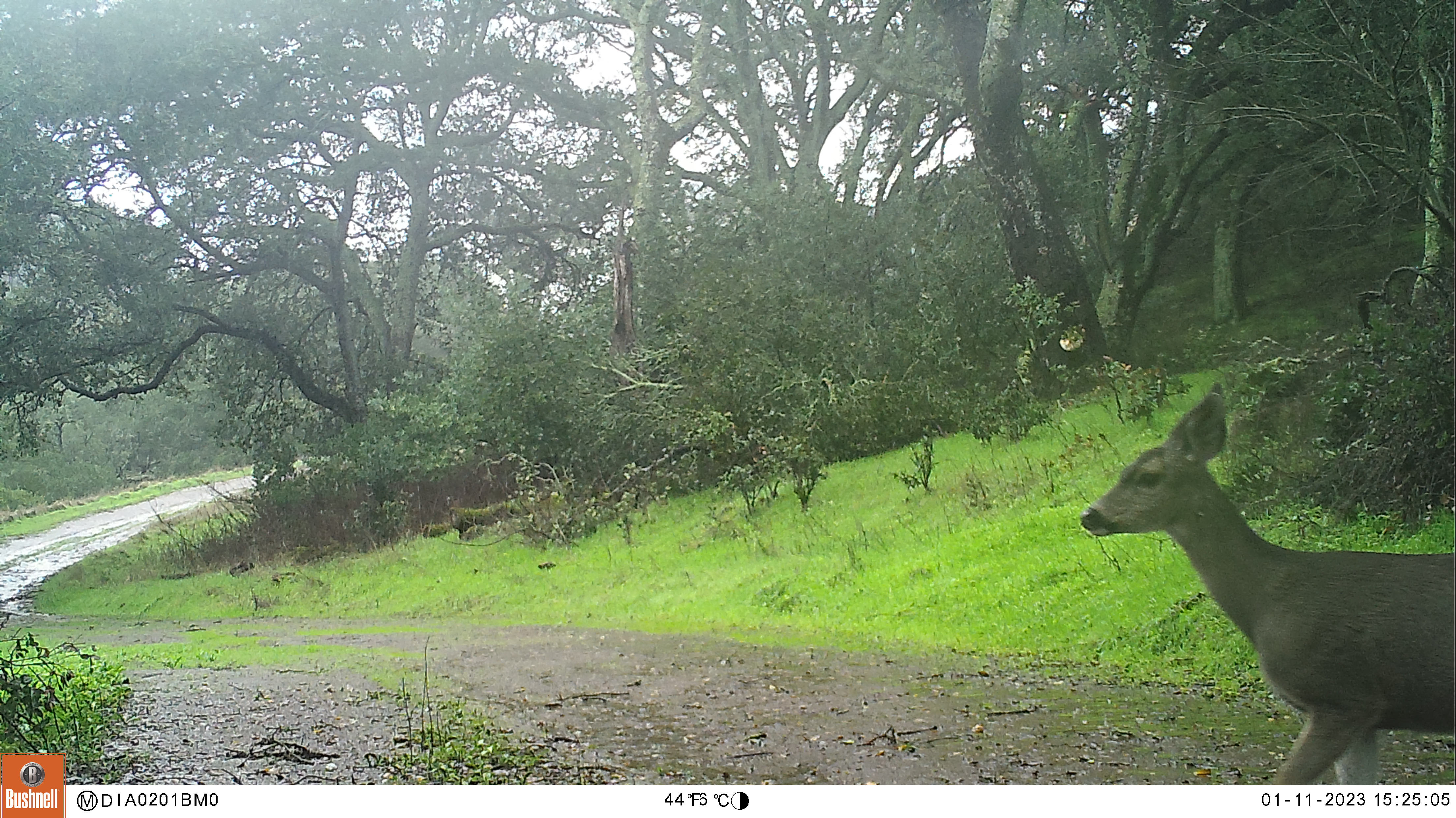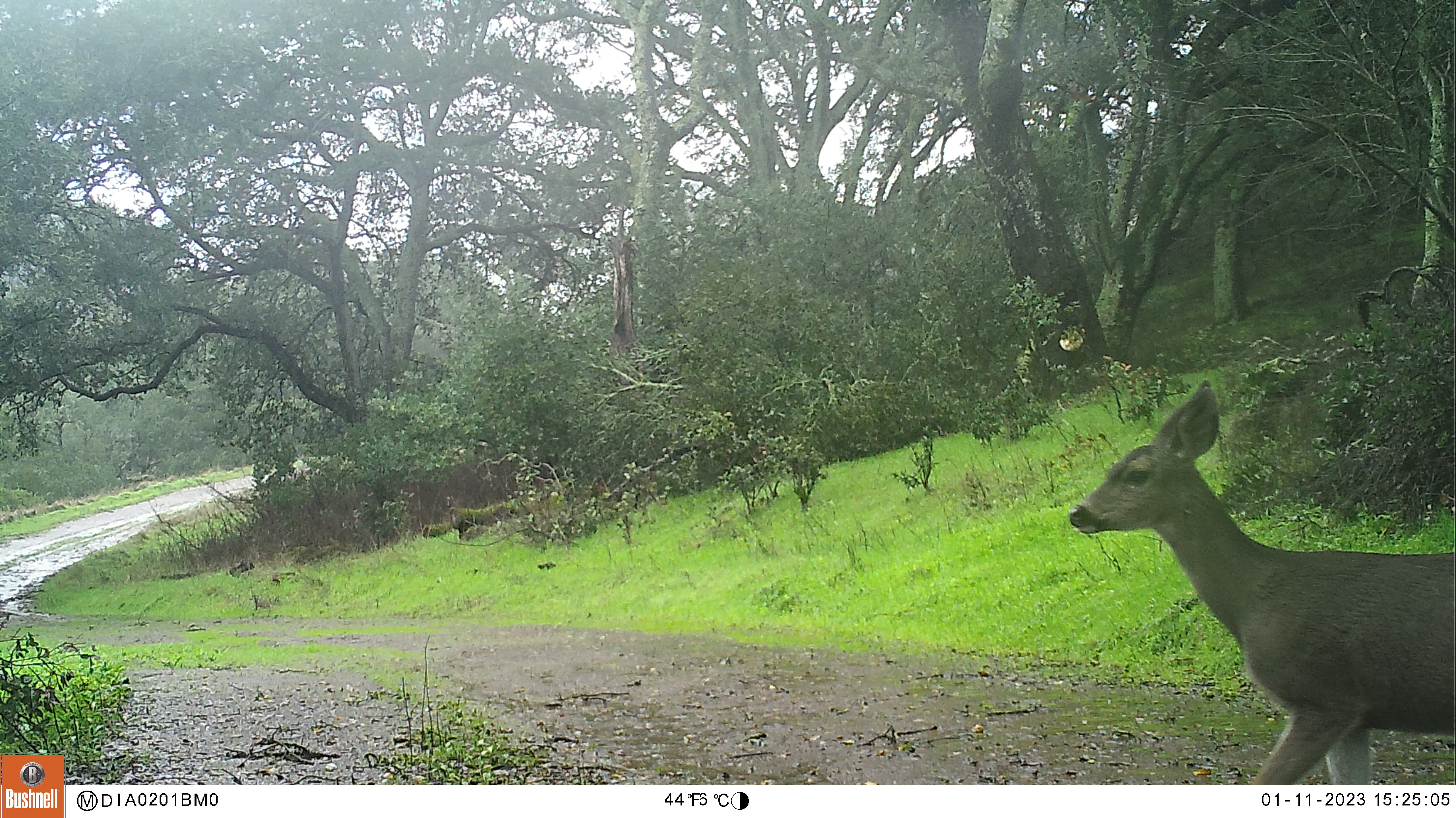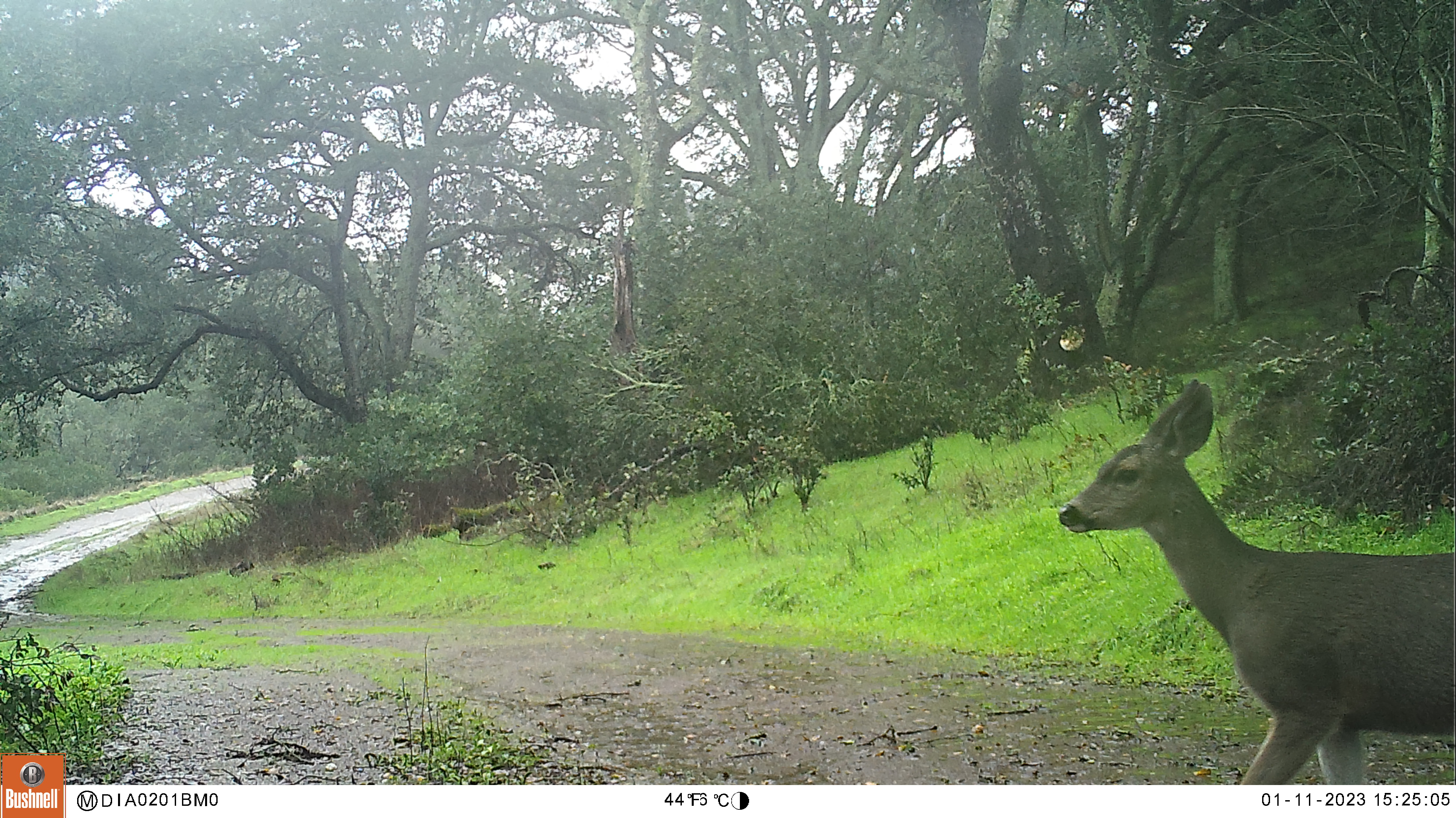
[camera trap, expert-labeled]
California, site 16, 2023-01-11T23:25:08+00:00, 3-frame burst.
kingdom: Animalia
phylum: Chordata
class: Mammalia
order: Artiodactyla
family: Cervidae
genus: Odocoileus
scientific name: Odocoileus hemionus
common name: mule deer